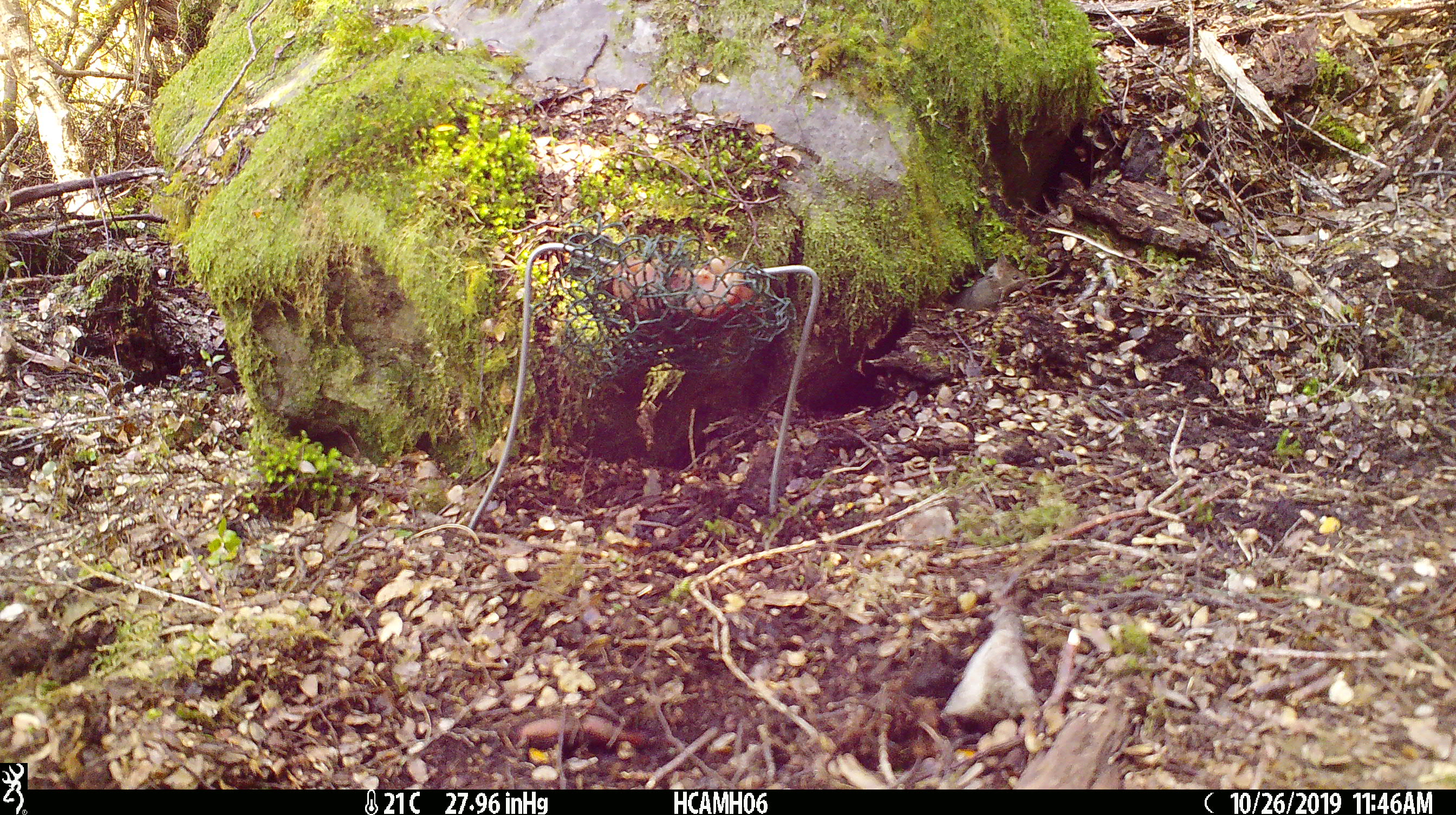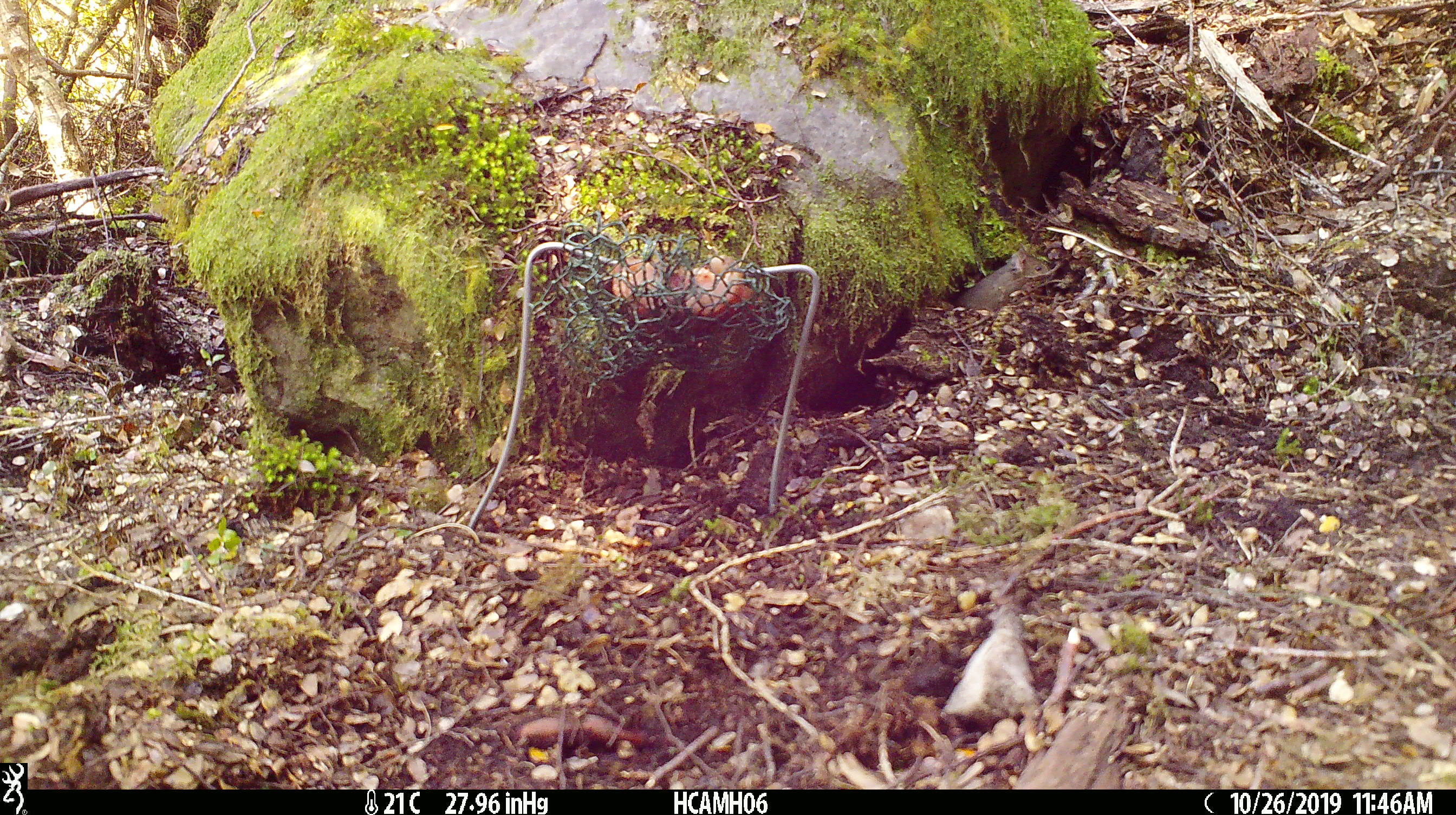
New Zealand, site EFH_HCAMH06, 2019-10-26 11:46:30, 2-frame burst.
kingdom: Animalia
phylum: Chordata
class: Mammalia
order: Rodentia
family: Muridae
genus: Mus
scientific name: Mus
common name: mouse